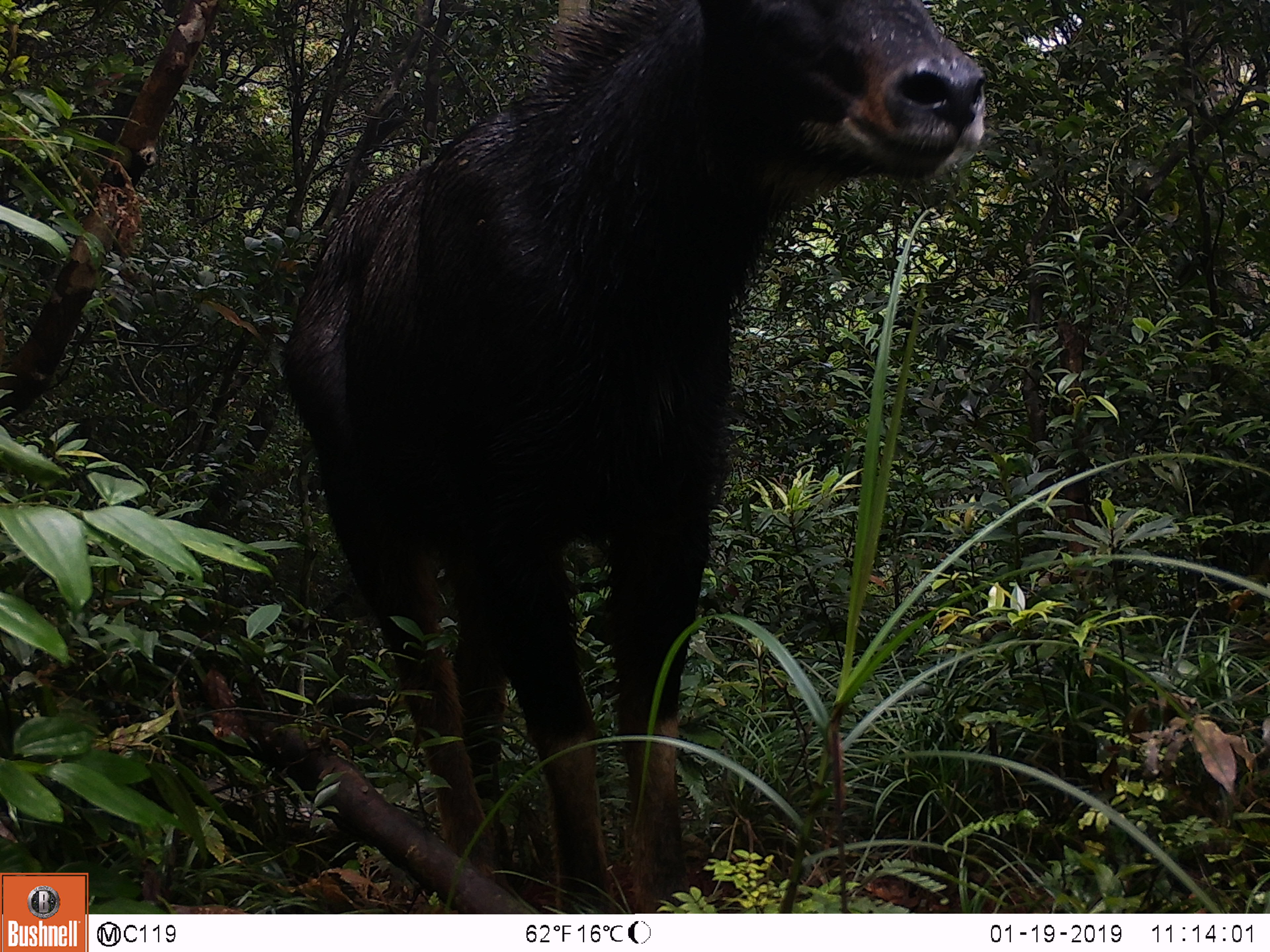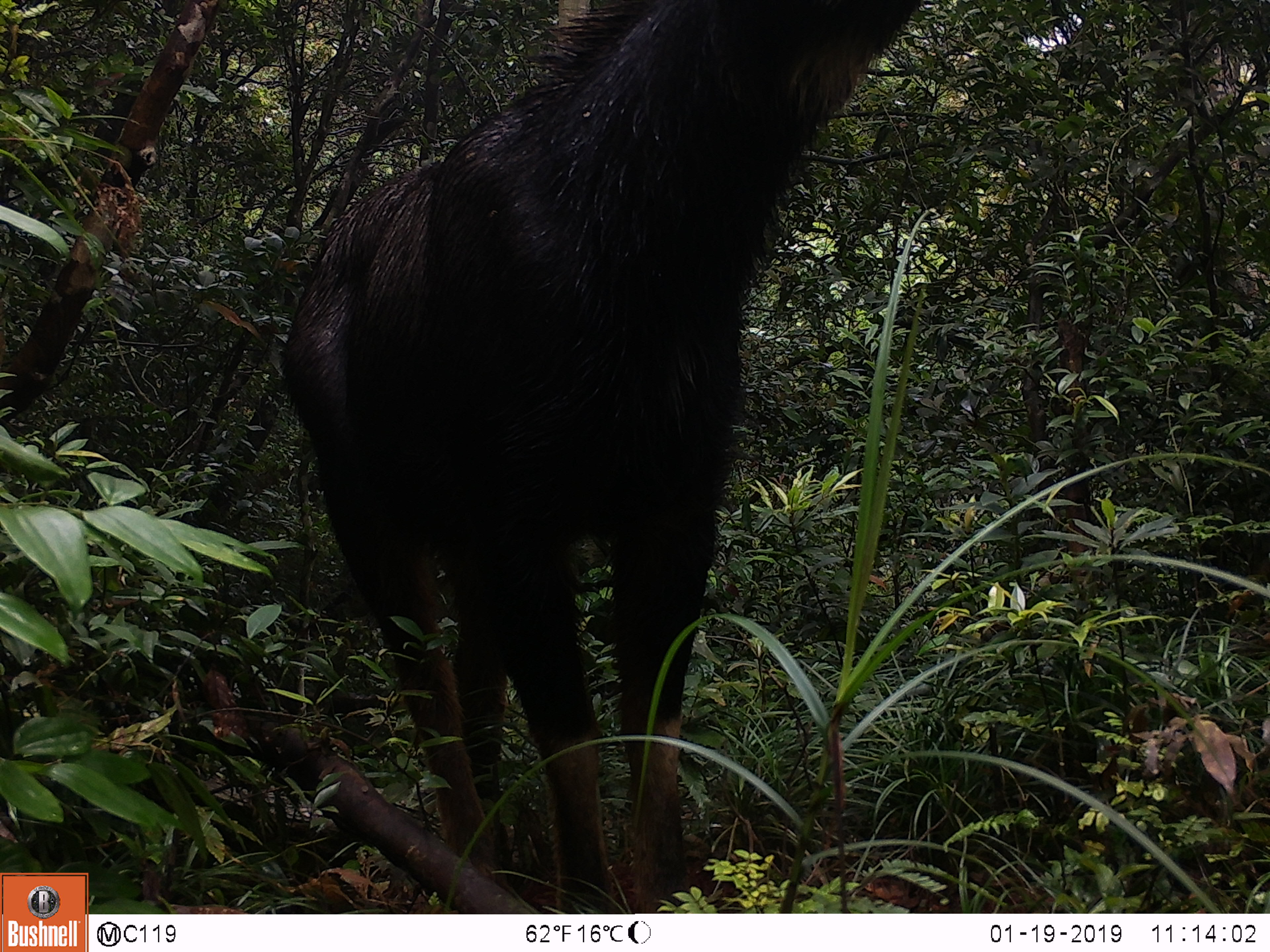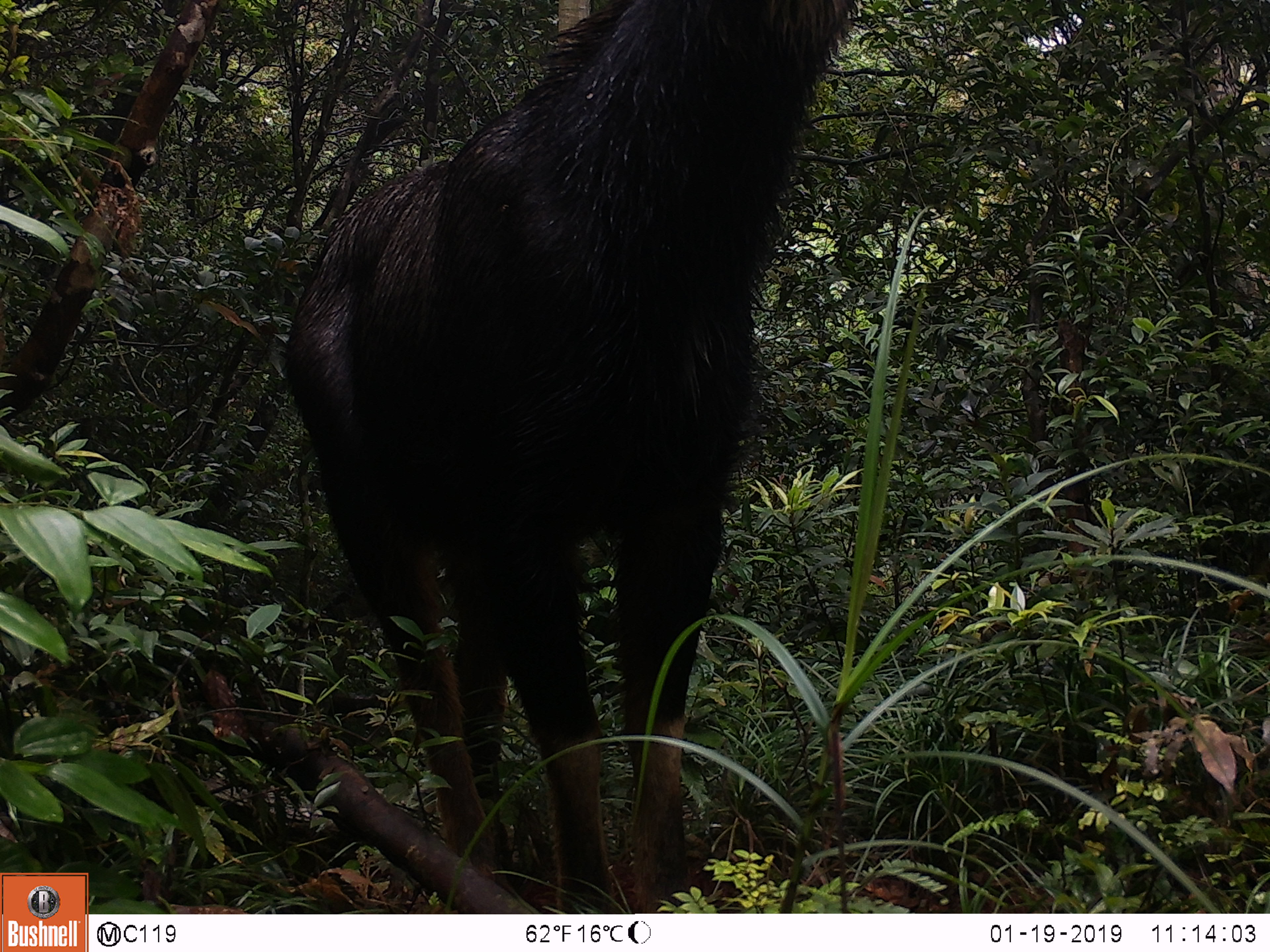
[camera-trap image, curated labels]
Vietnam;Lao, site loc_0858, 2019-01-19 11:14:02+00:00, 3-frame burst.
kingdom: Animalia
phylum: Chordata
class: Mammalia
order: Artiodactyla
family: Bovidae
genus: Capricornis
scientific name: Capricornis sumatraensis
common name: chinese serow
Chinese serow (Capricornis sumatraensis). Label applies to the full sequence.